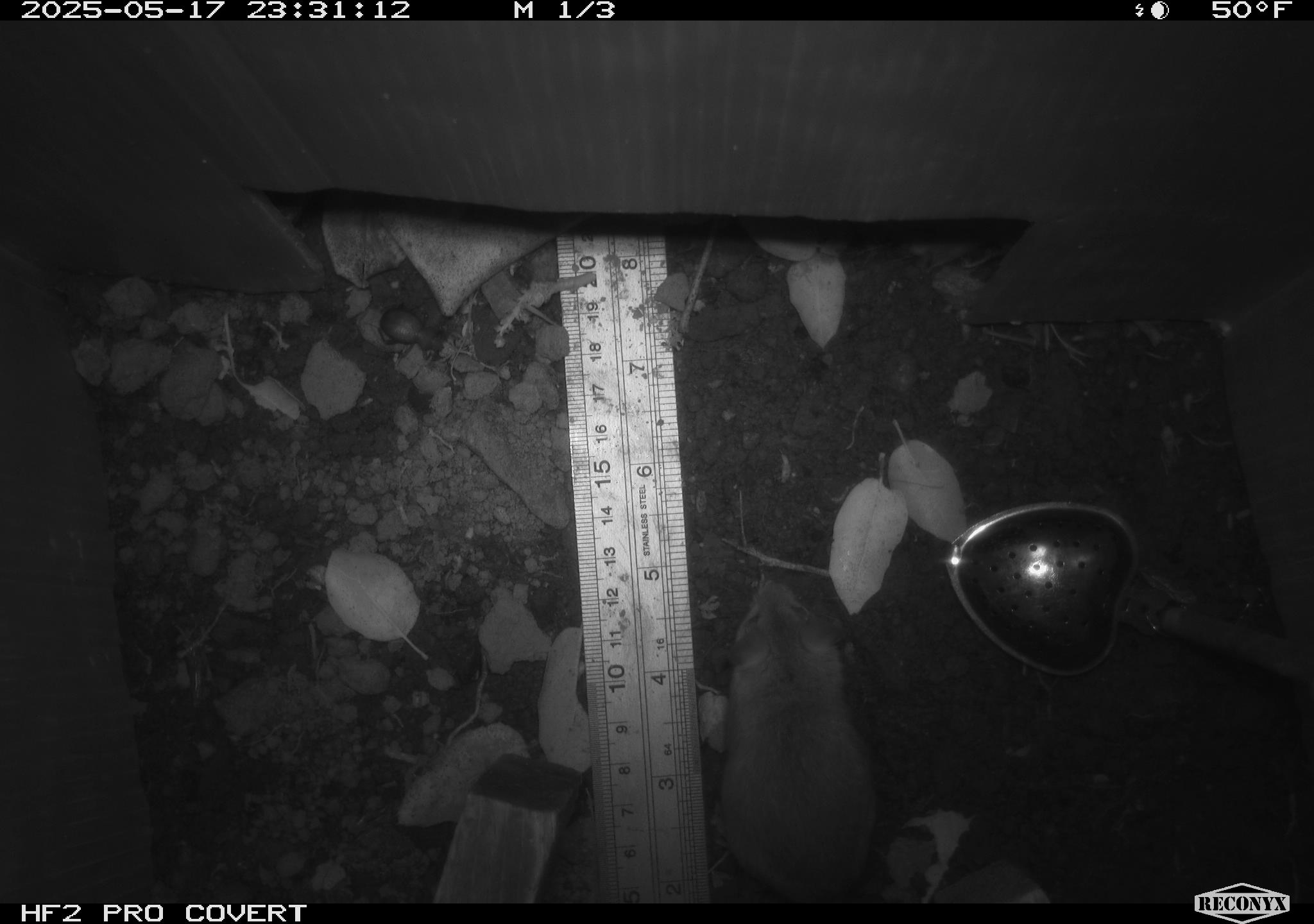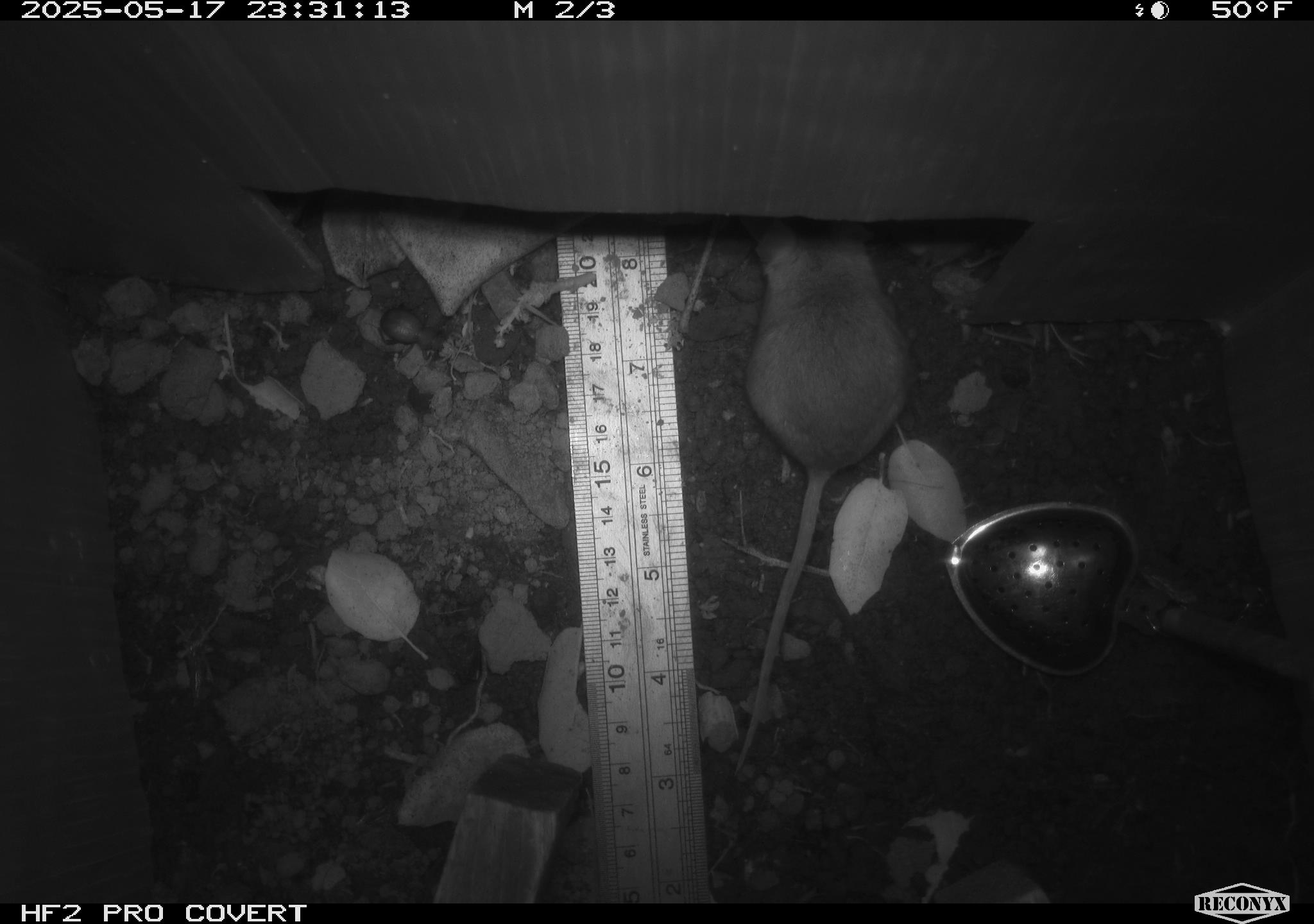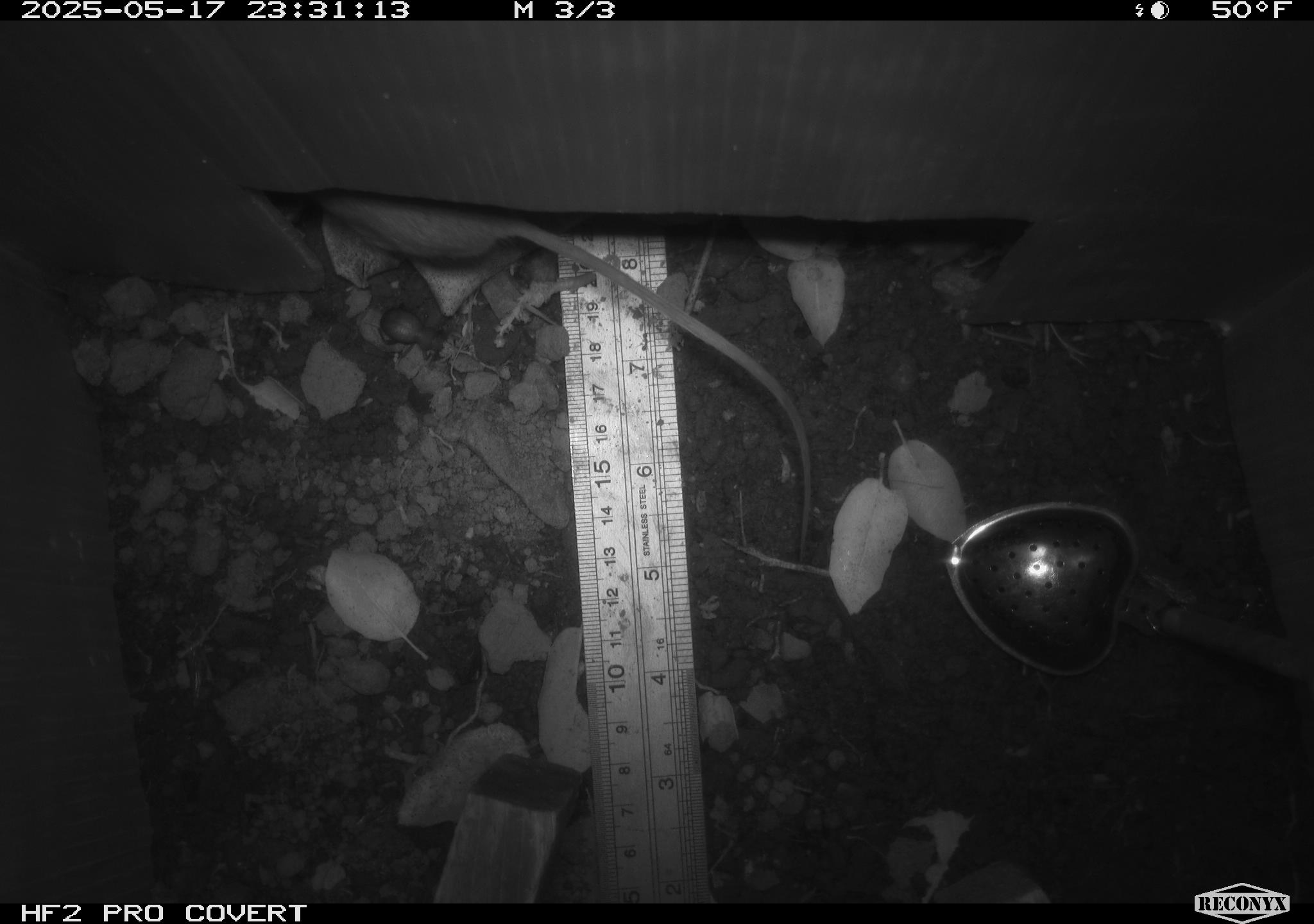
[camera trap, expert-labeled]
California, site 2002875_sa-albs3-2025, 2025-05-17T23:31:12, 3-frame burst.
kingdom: Animalia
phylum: Chordata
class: Mammalia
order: Rodentia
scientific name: Rodentia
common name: mouse species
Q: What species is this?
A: Mouse species (Rodentia).